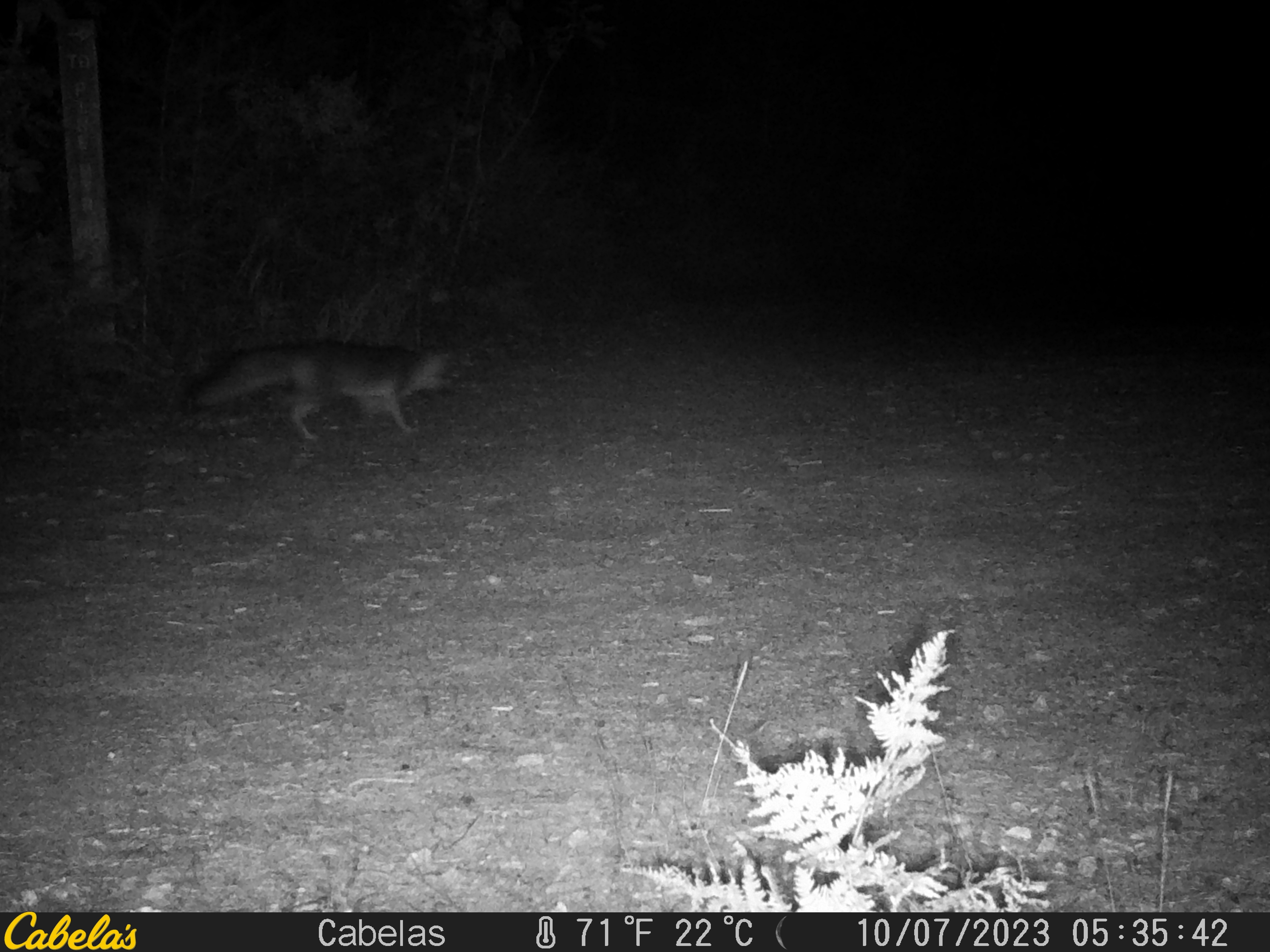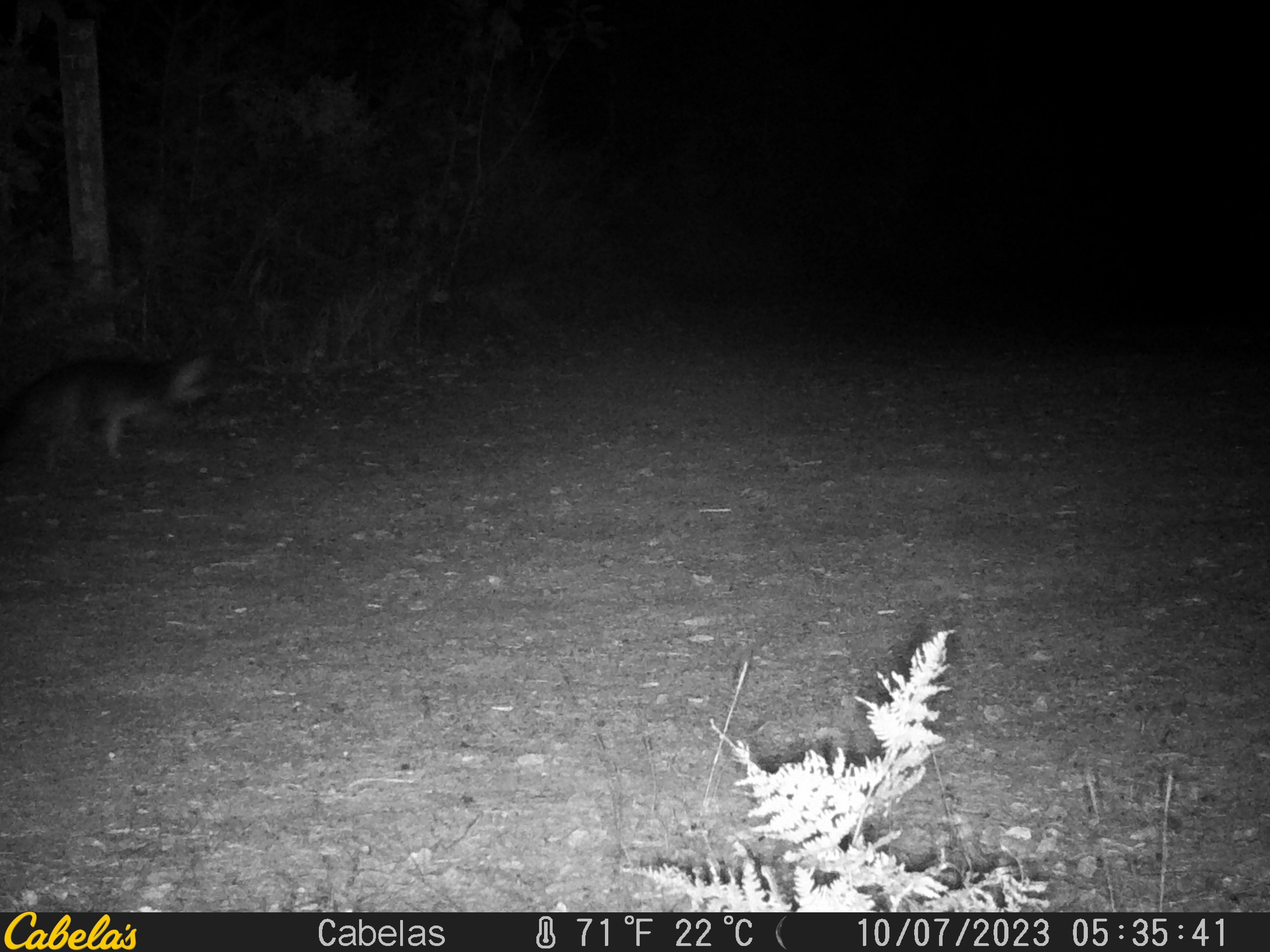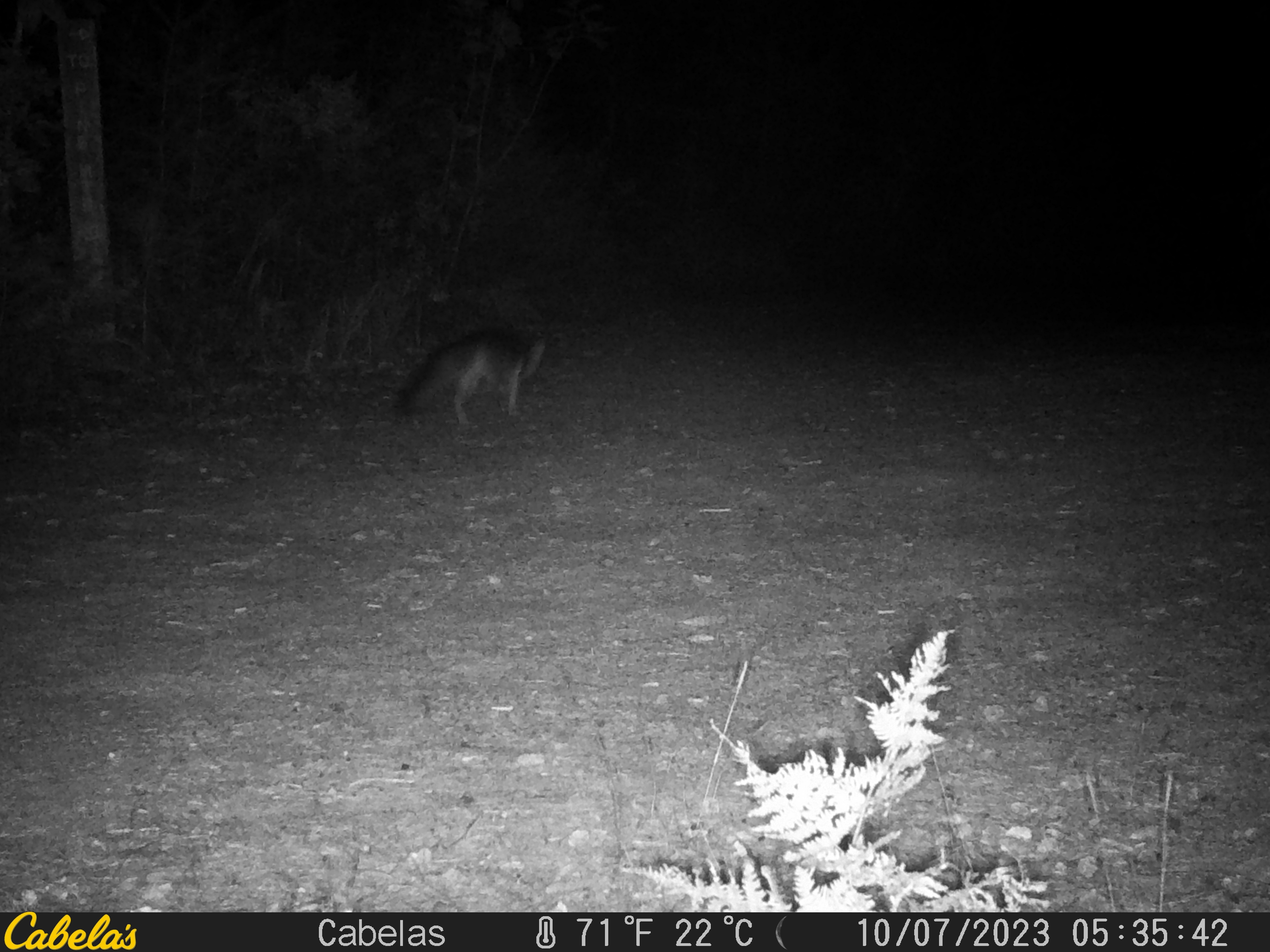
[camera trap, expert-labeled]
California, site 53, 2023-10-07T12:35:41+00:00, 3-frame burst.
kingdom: Animalia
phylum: Chordata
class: Mammalia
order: Carnivora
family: Canidae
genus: Urocyon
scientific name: Urocyon cinereoargenteus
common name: gray fox